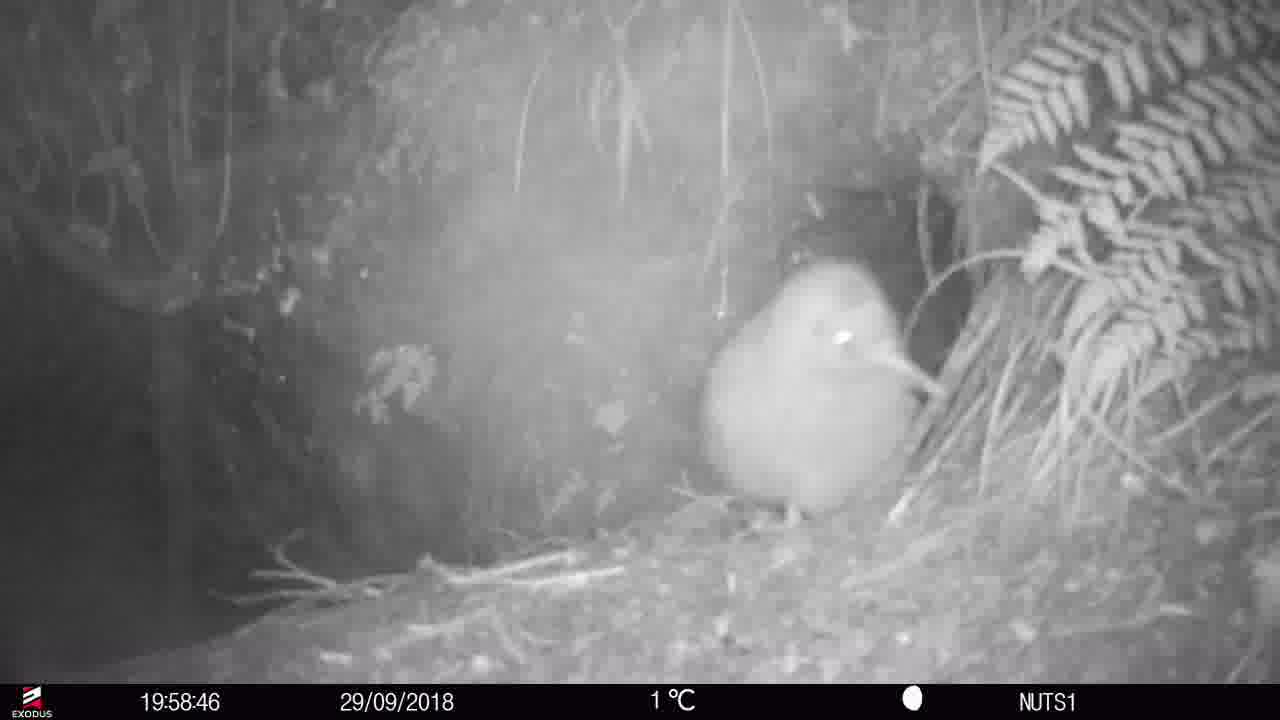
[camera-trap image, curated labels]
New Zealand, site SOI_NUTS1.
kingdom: Animalia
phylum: Chordata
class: Aves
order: Apterygiformes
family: Apterygidae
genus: Apteryx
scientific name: Apteryx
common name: kiwi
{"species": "kiwi (Apteryx)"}